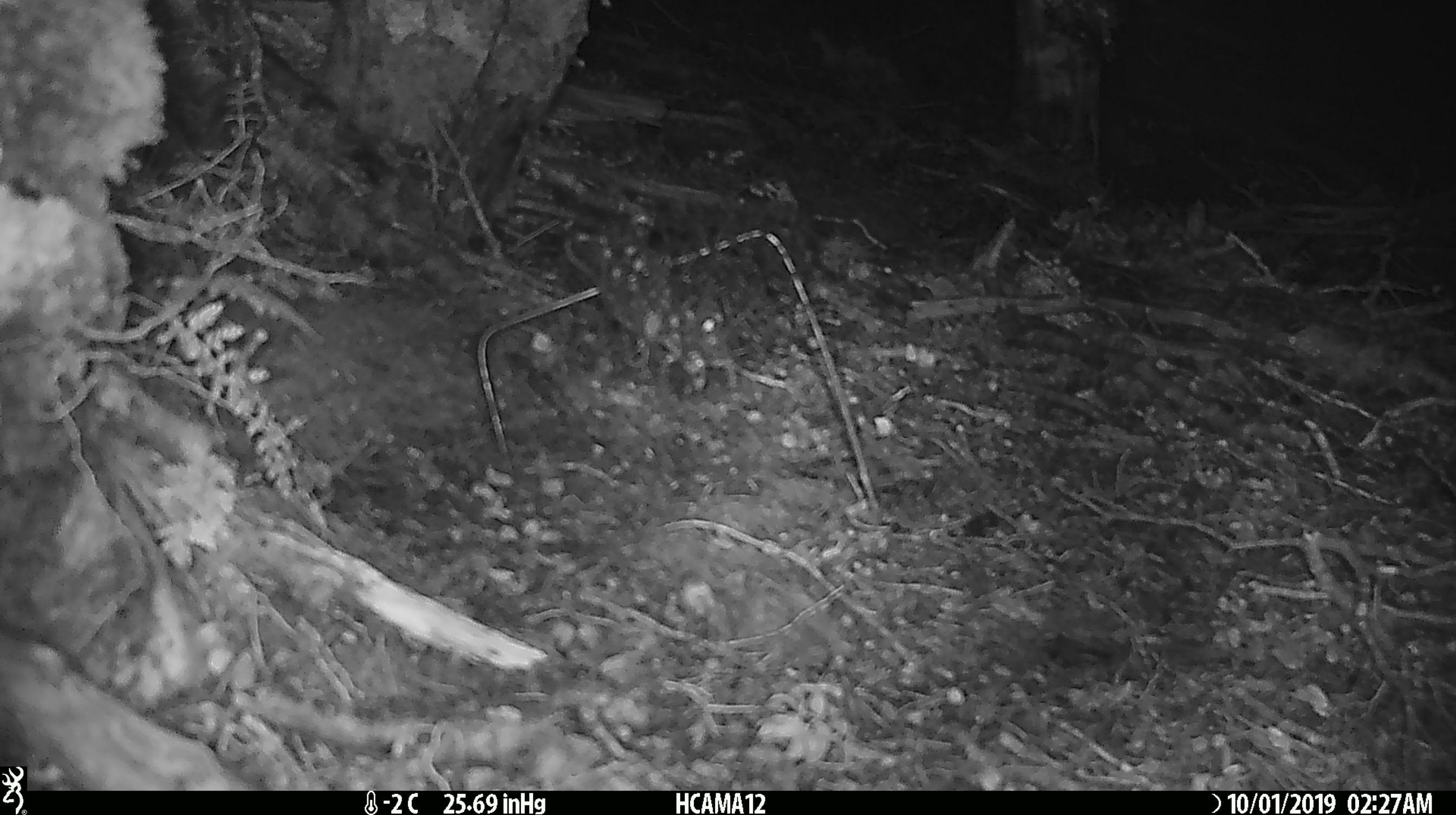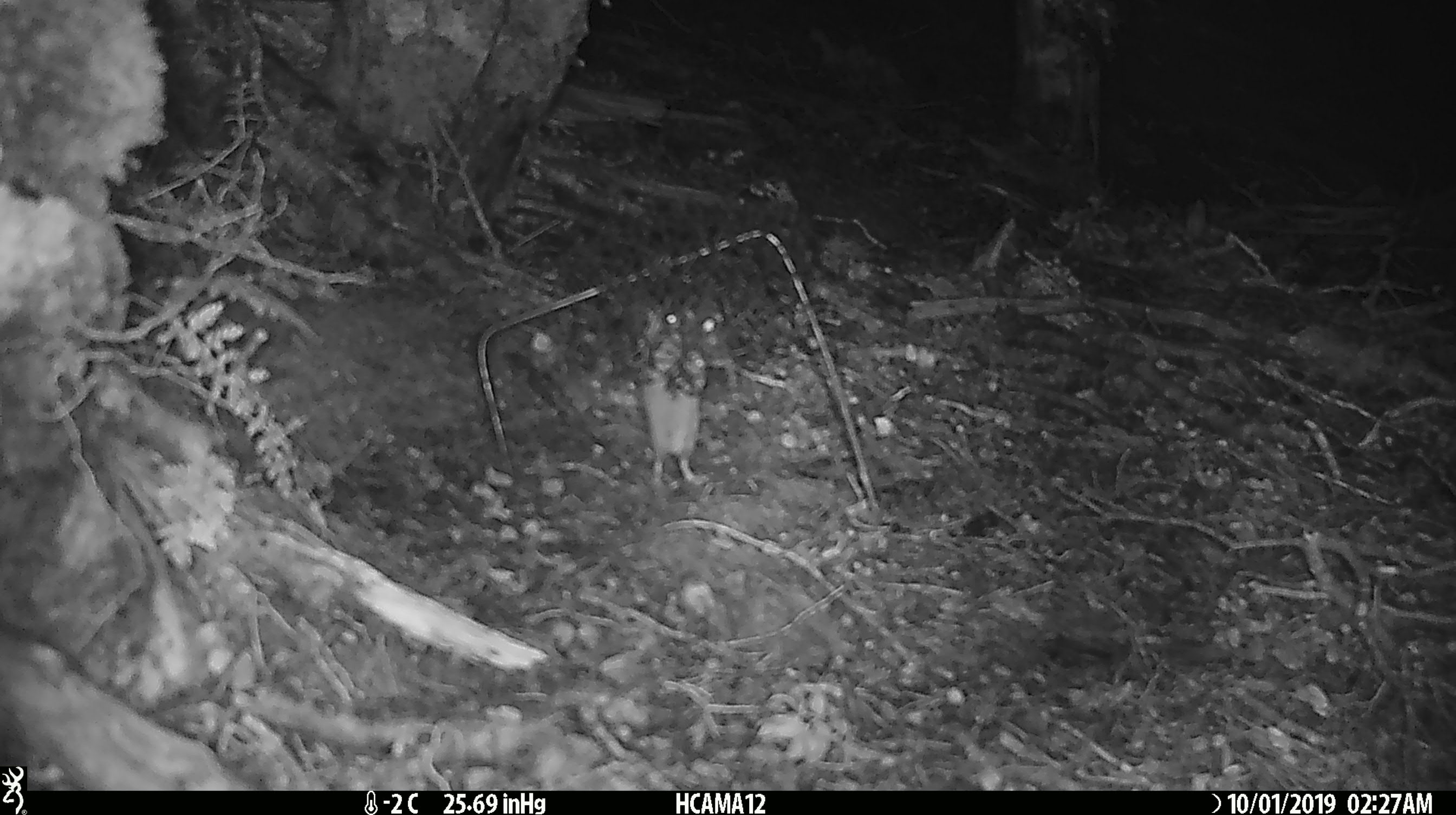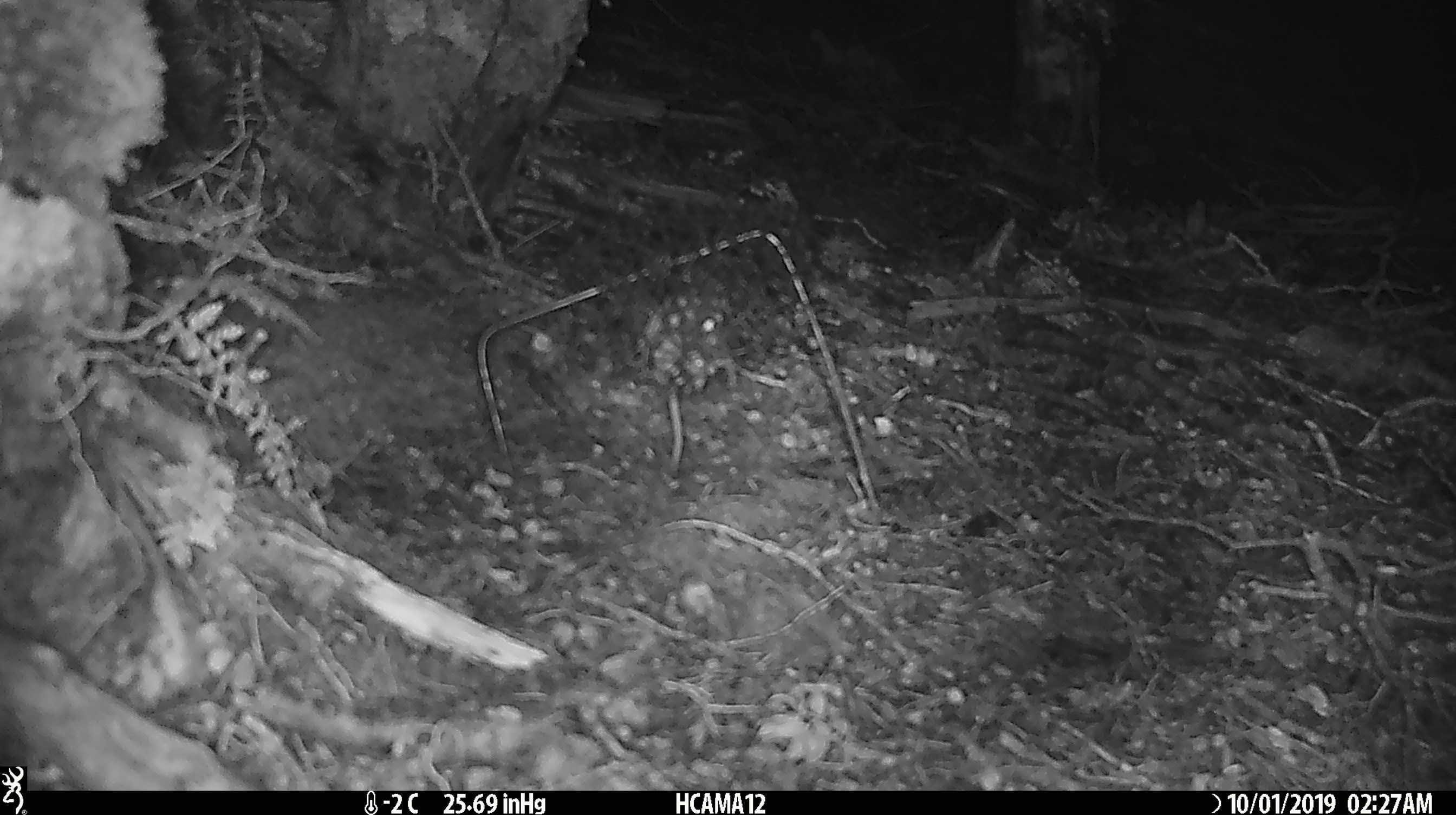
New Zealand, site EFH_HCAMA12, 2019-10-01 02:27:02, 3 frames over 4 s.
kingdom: Animalia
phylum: Chordata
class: Mammalia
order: Rodentia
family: Muridae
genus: Mus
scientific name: Mus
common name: mouse